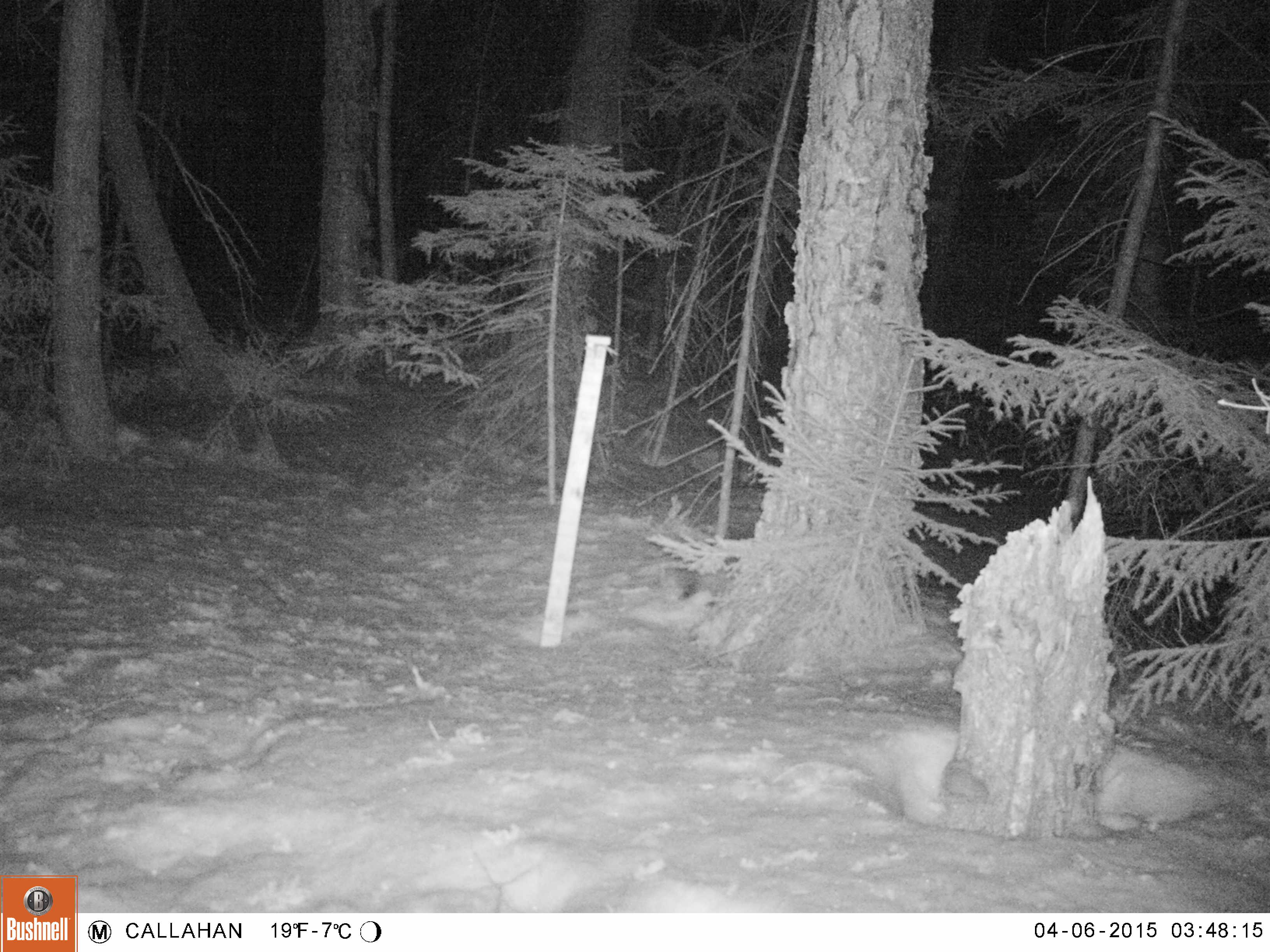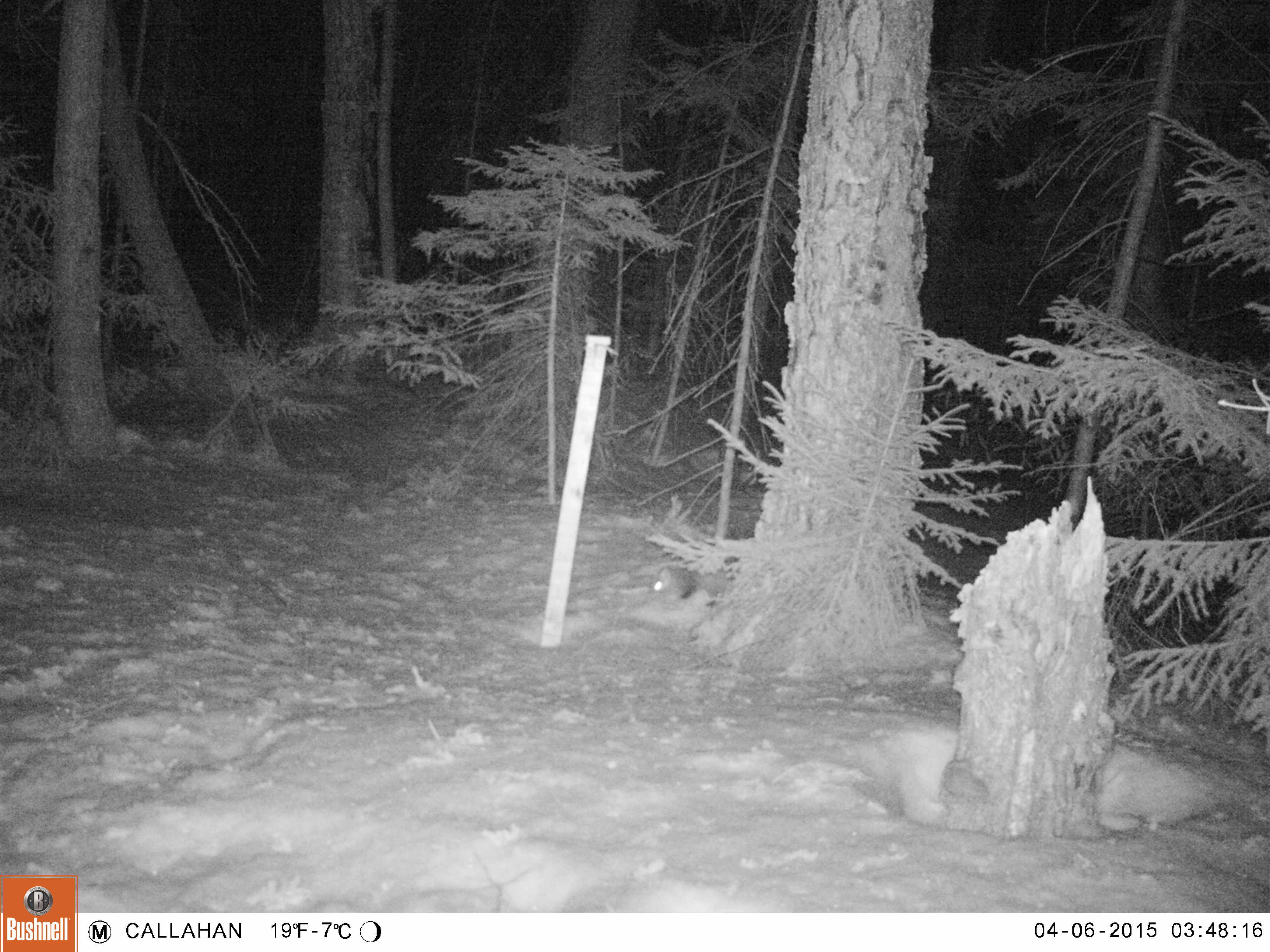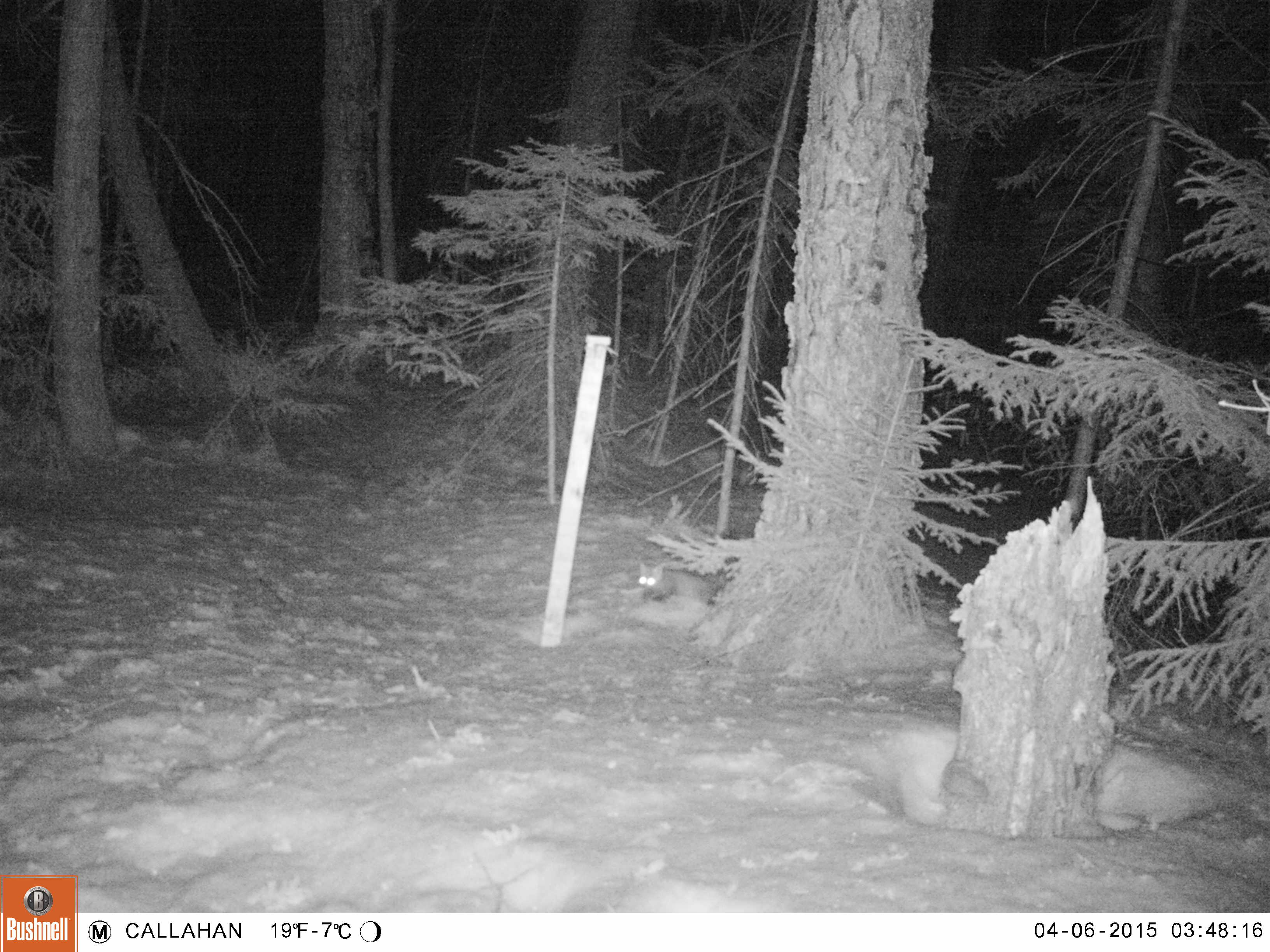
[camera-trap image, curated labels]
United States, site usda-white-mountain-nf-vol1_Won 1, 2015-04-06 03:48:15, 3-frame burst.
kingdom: Animalia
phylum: Chordata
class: Mammalia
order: Carnivora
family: Mustelidae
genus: Martes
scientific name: Martes americana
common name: american marten